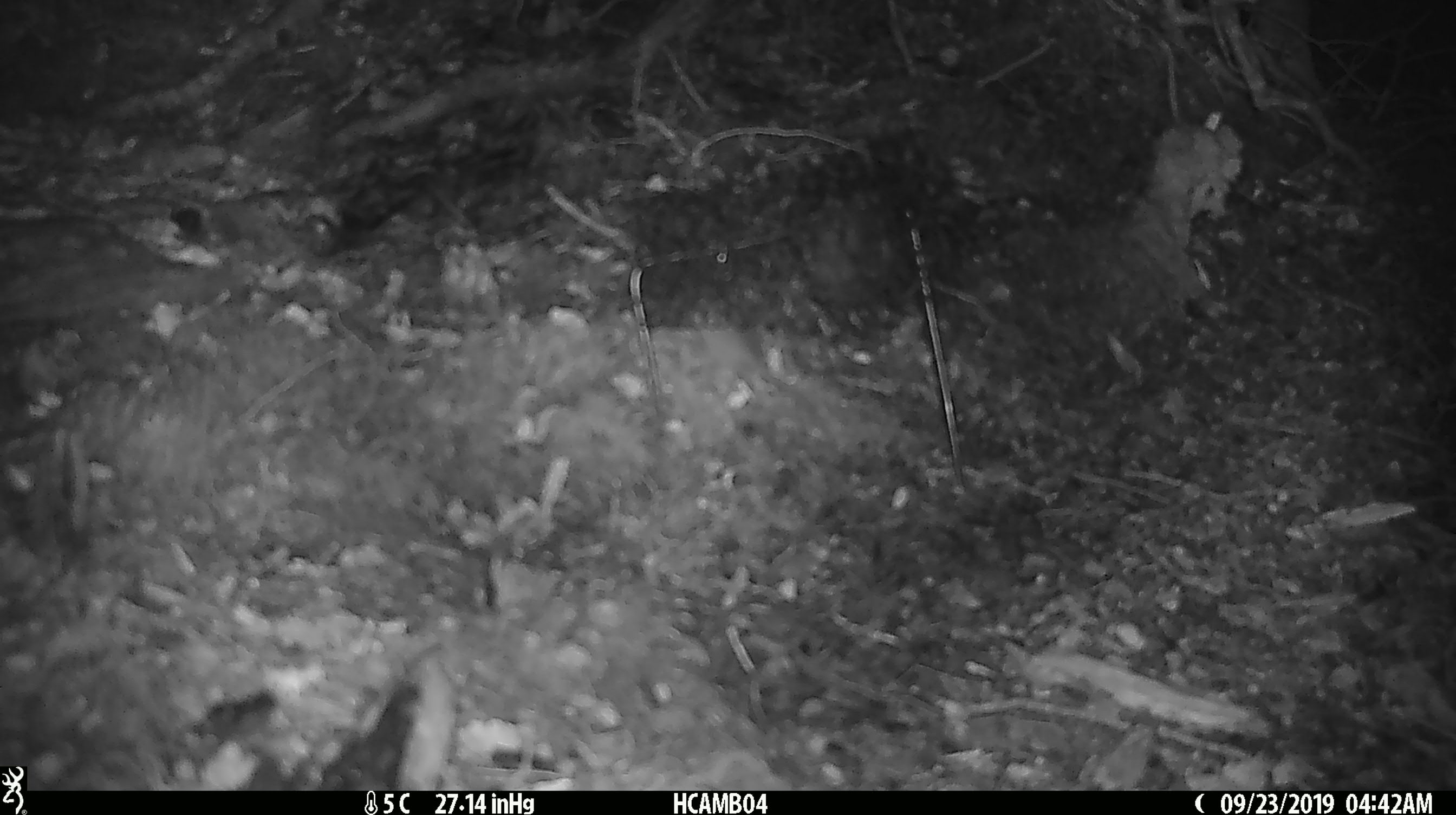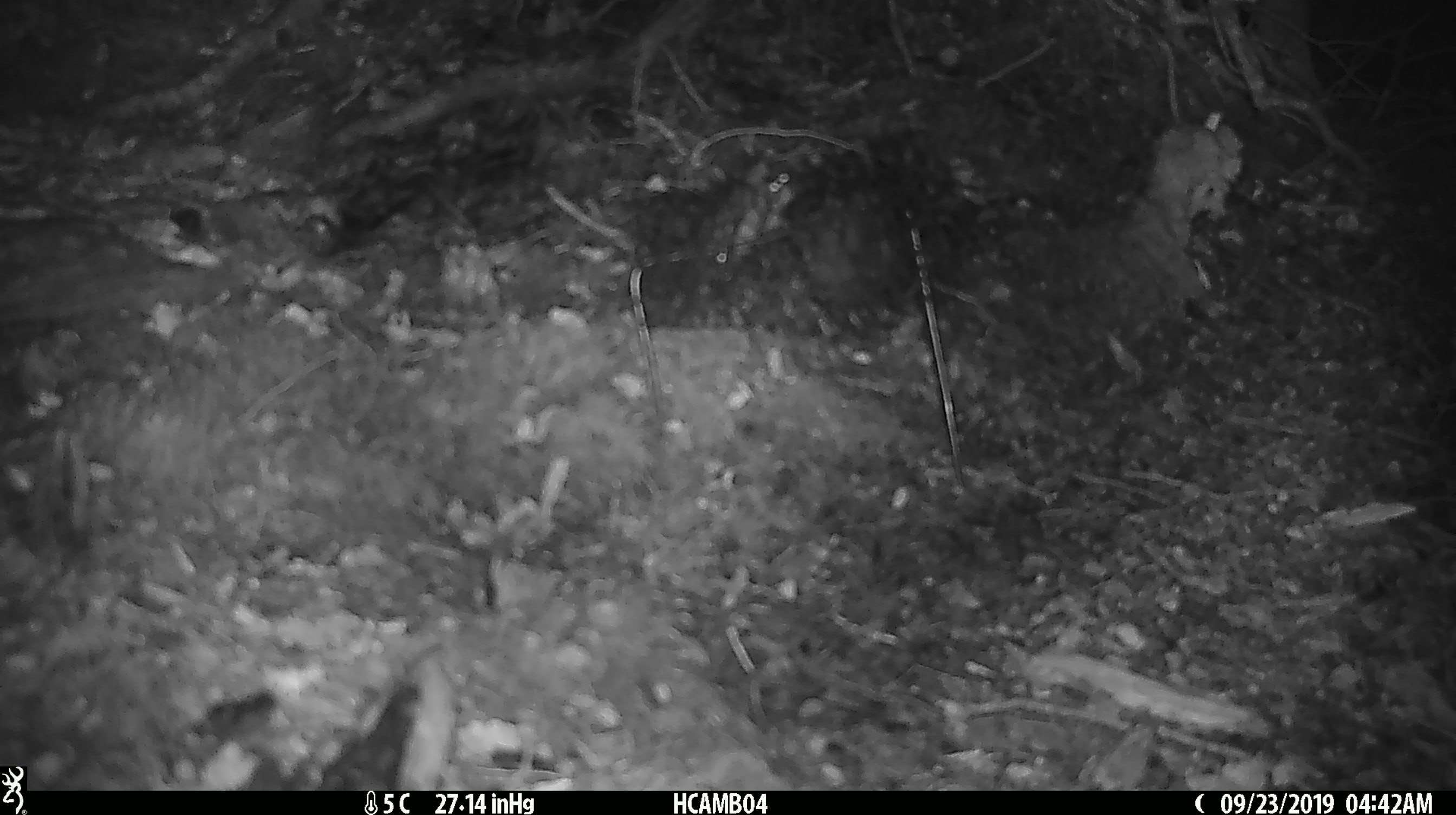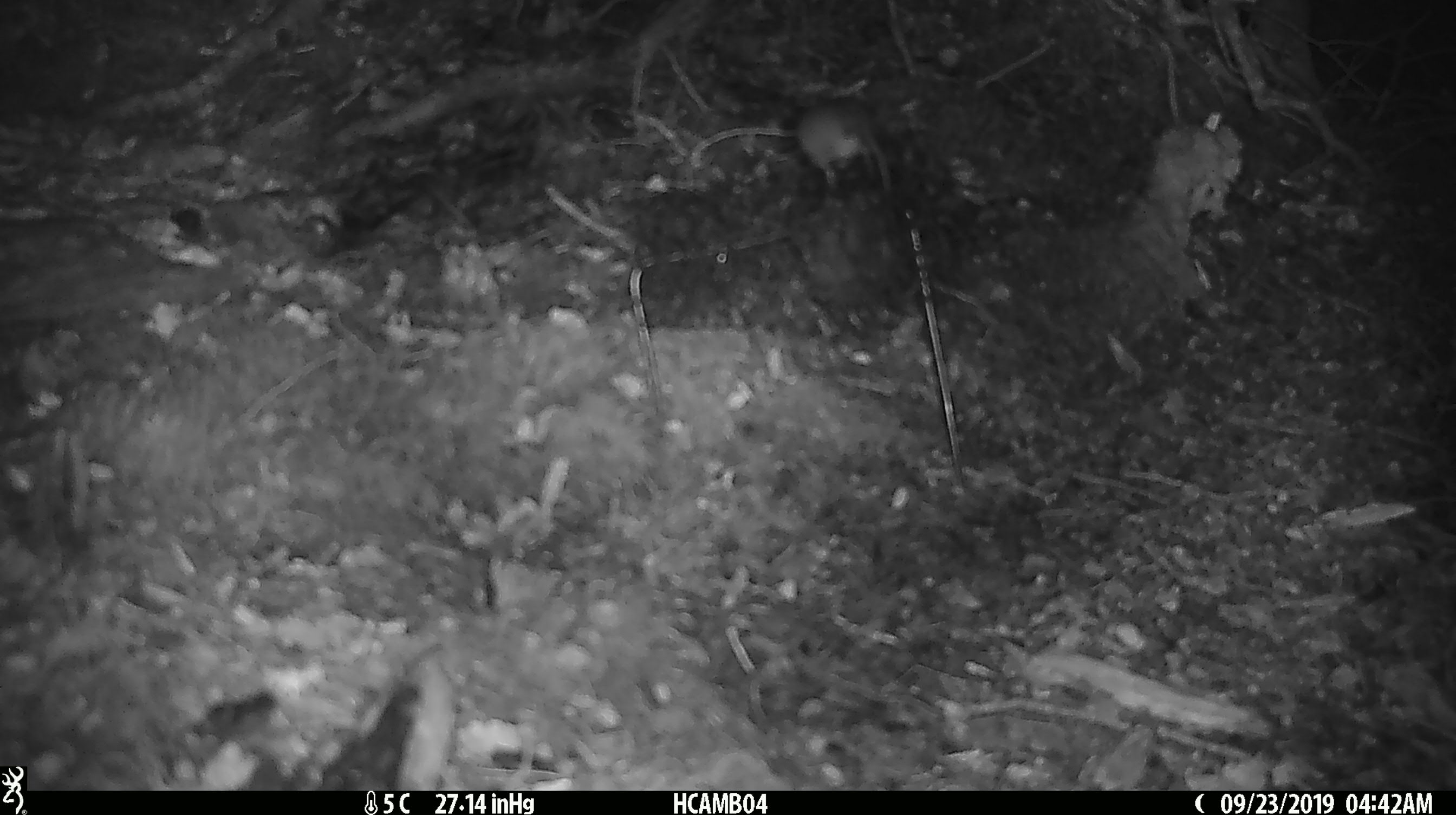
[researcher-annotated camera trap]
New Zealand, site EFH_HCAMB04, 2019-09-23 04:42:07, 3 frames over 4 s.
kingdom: Animalia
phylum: Chordata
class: Mammalia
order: Rodentia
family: Muridae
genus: Mus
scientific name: Mus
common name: mouse